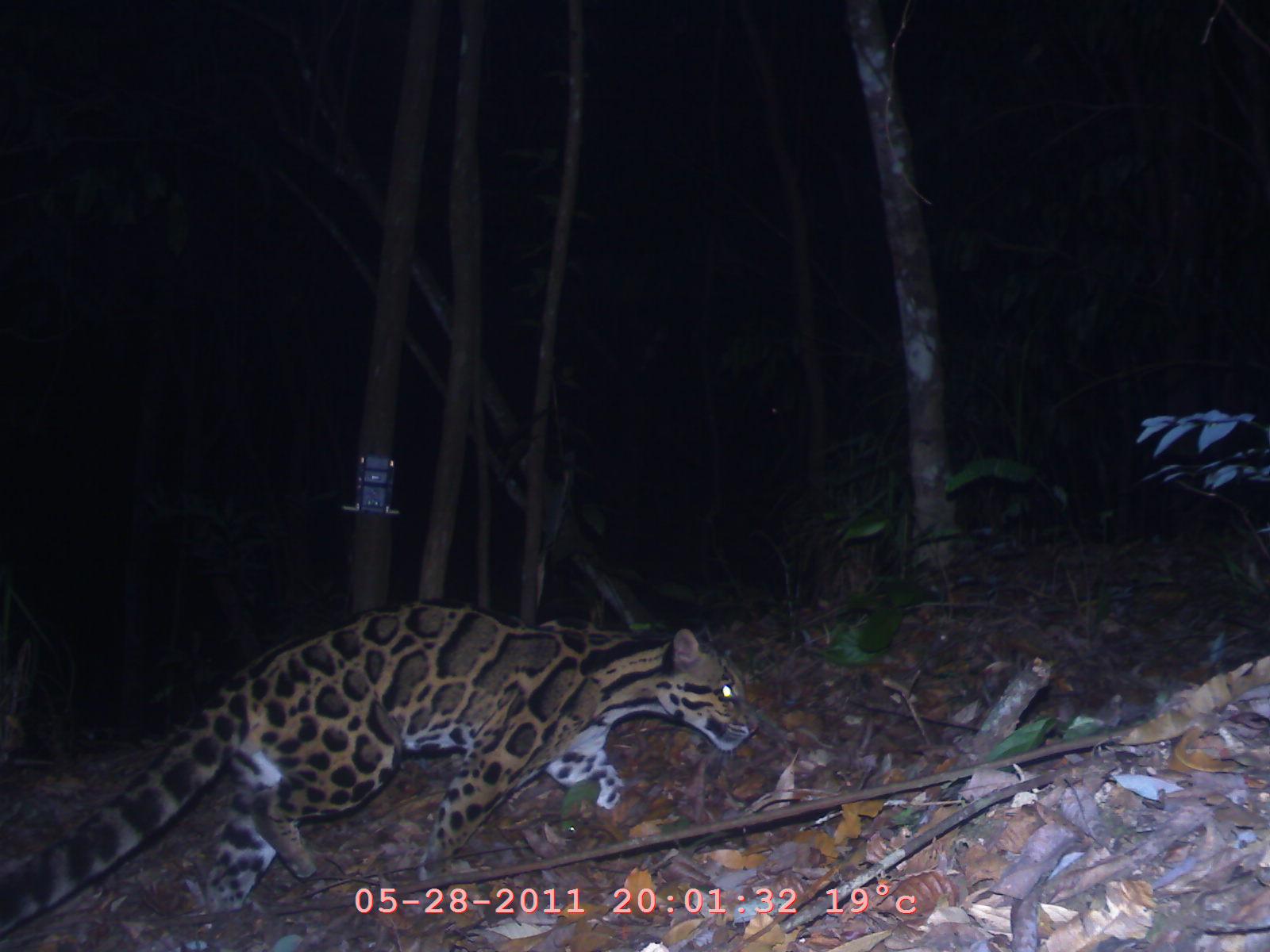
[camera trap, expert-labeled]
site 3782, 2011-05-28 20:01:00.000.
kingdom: Animalia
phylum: Chordata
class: Mammalia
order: Carnivora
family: Felidae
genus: Neofelis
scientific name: Neofelis nebulosa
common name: mainland clouded leopard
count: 1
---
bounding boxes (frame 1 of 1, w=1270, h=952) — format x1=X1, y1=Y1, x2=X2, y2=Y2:
neofelis nebulosa: x1=0, y1=601, x2=759, y2=938